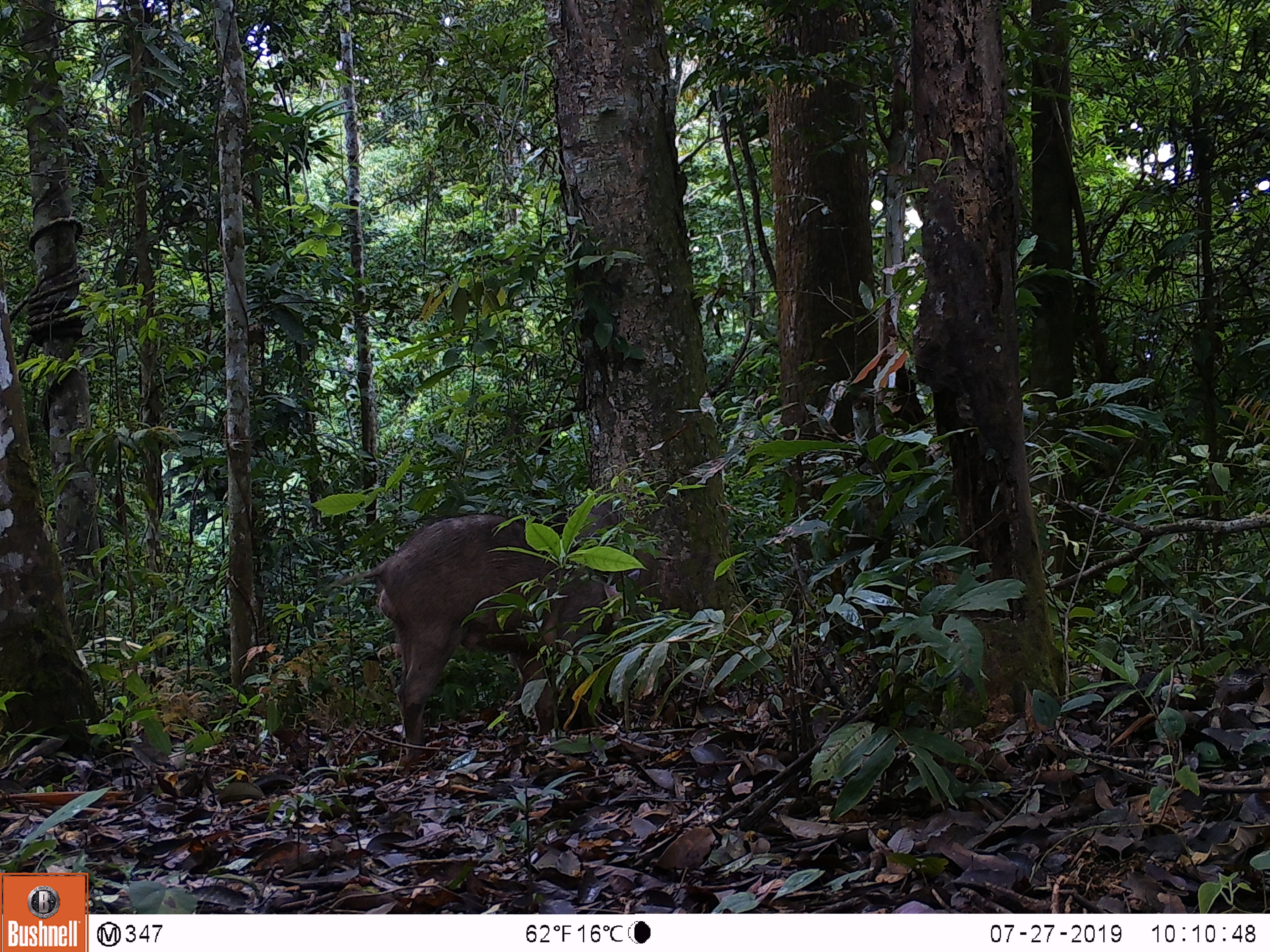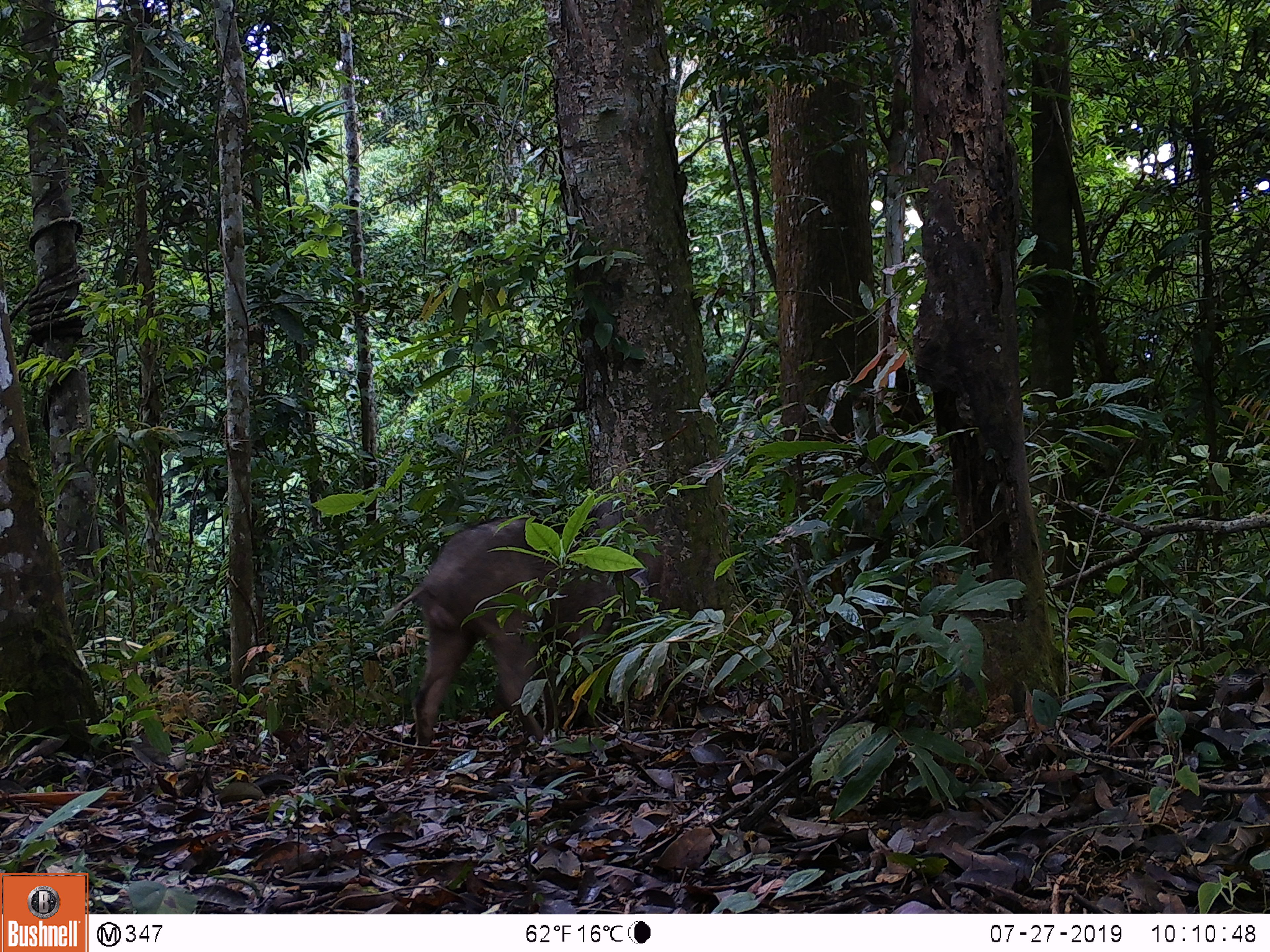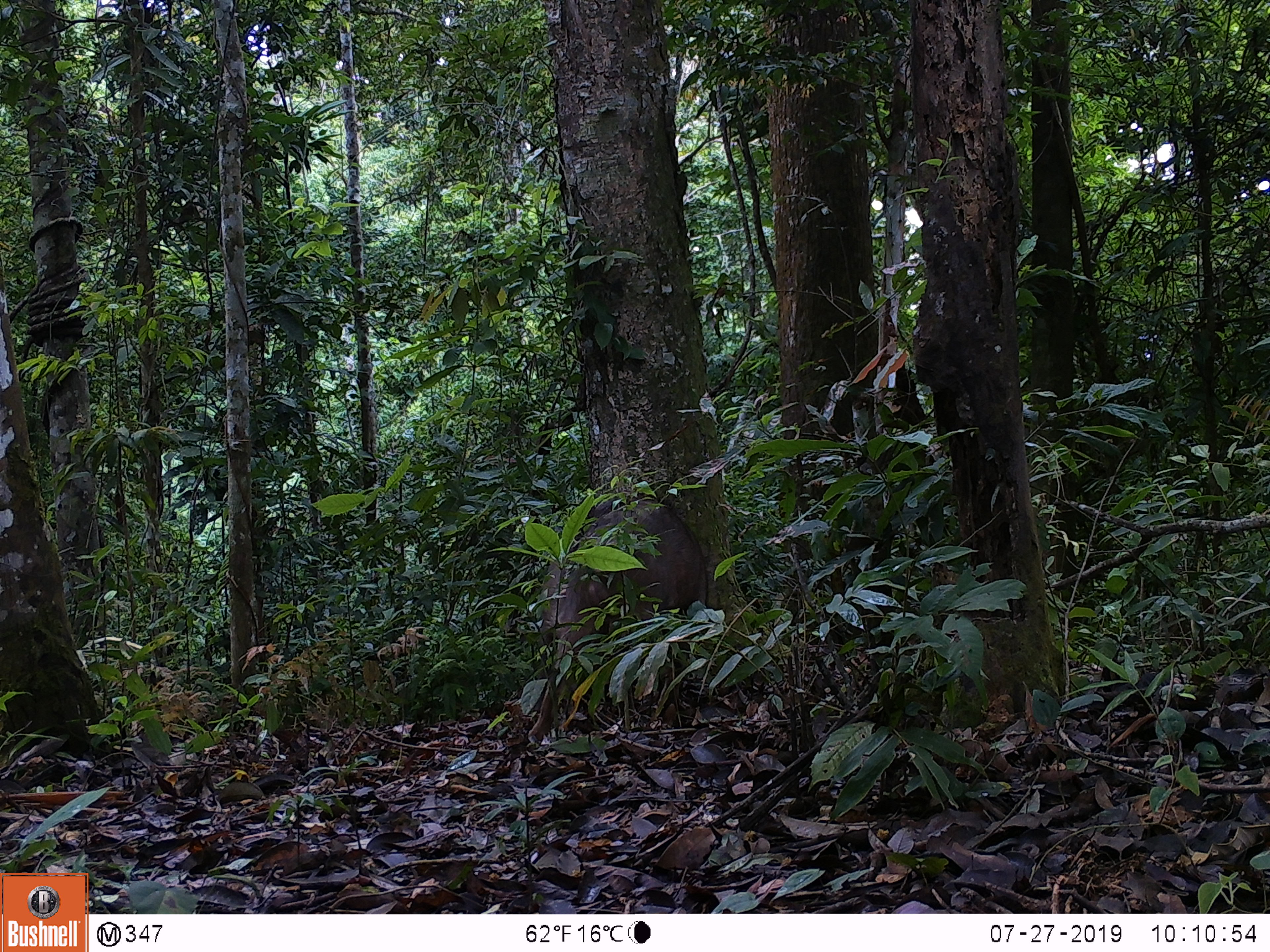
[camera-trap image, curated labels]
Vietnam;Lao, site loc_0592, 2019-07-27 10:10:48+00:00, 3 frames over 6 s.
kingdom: Animalia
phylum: Chordata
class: Mammalia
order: Artiodactyla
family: Suidae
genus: Sus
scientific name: Sus scrofa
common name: eurasian wild pig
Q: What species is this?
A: Eurasian wild pig (Sus scrofa).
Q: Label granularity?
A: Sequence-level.